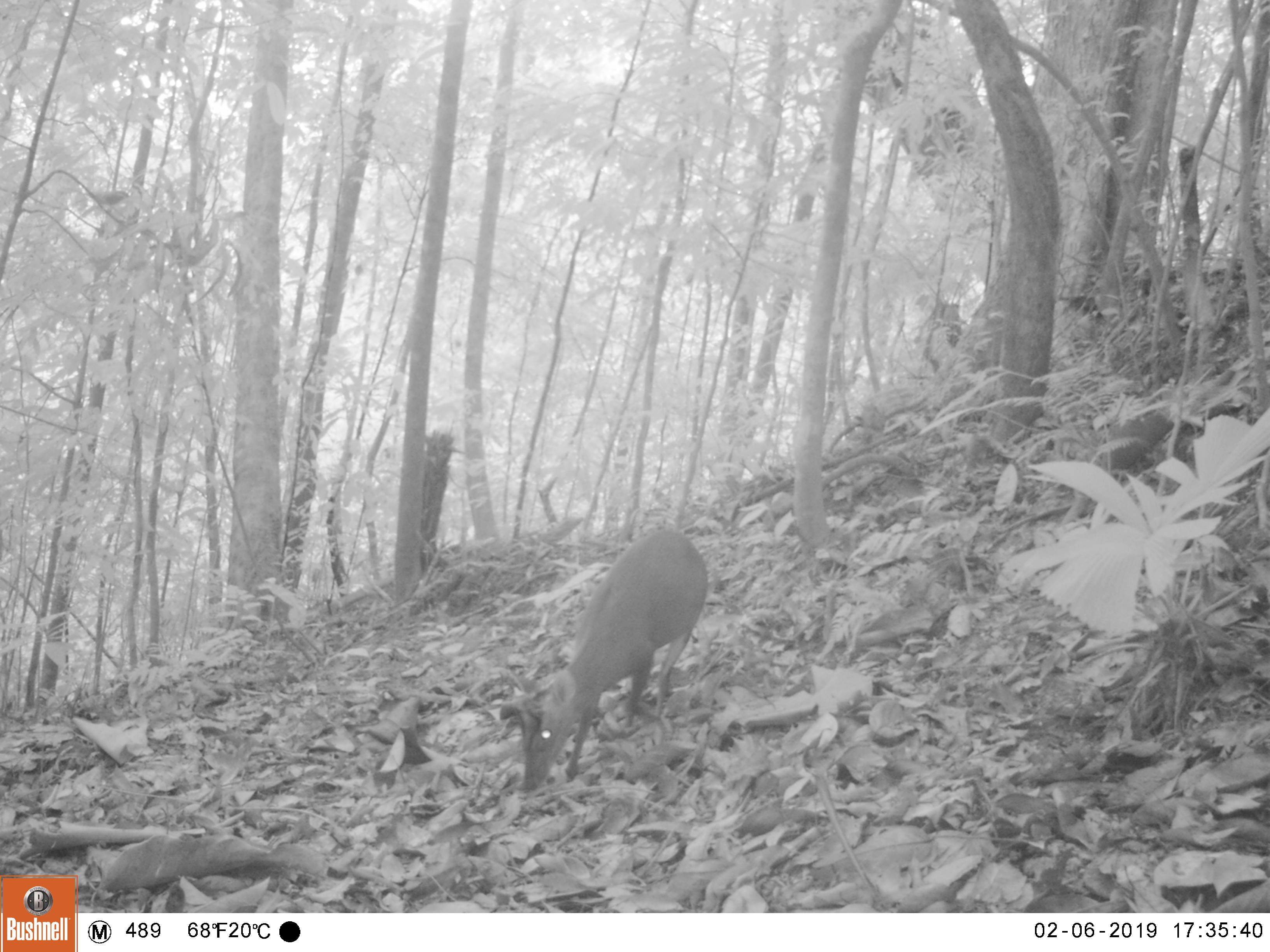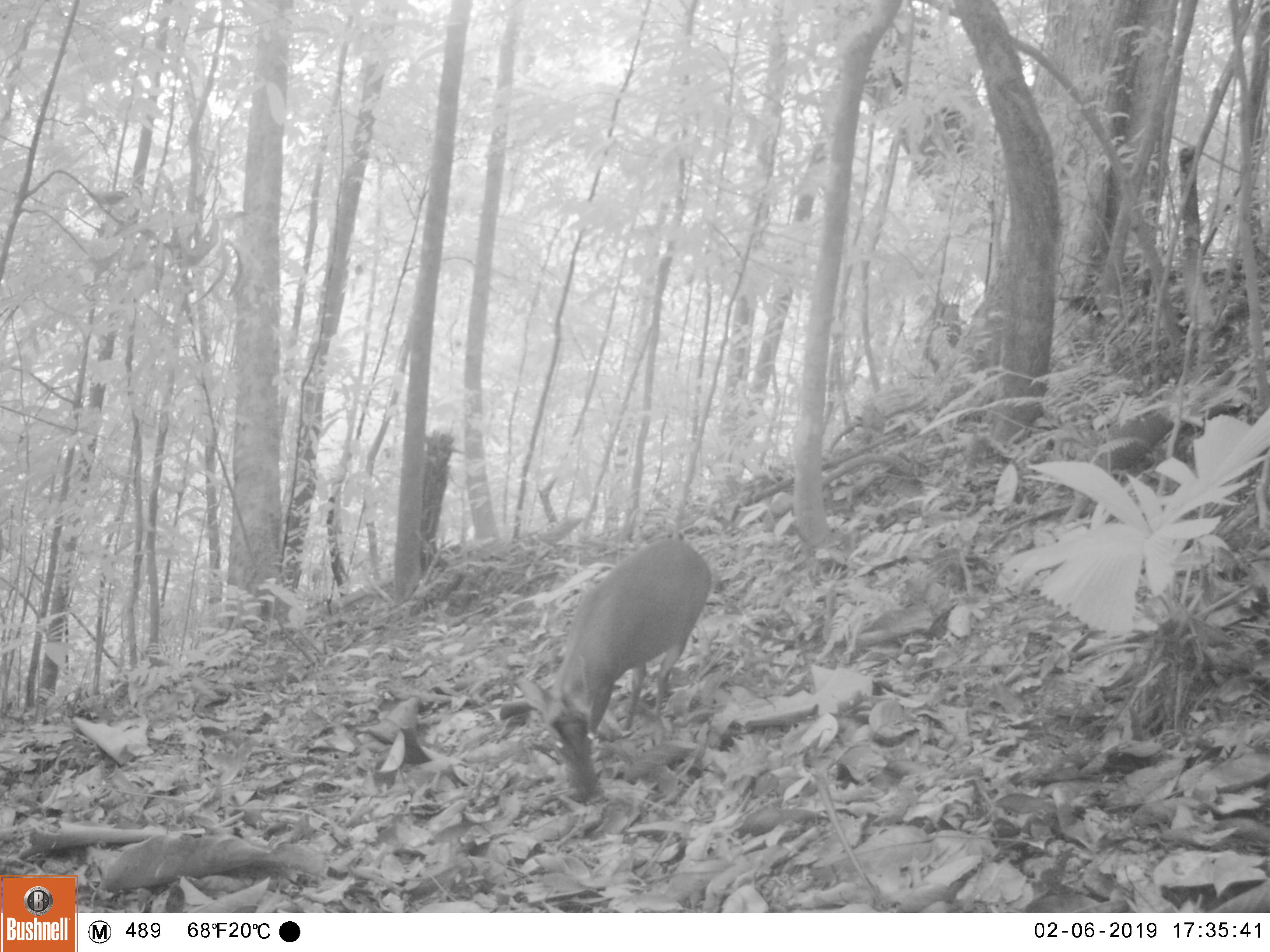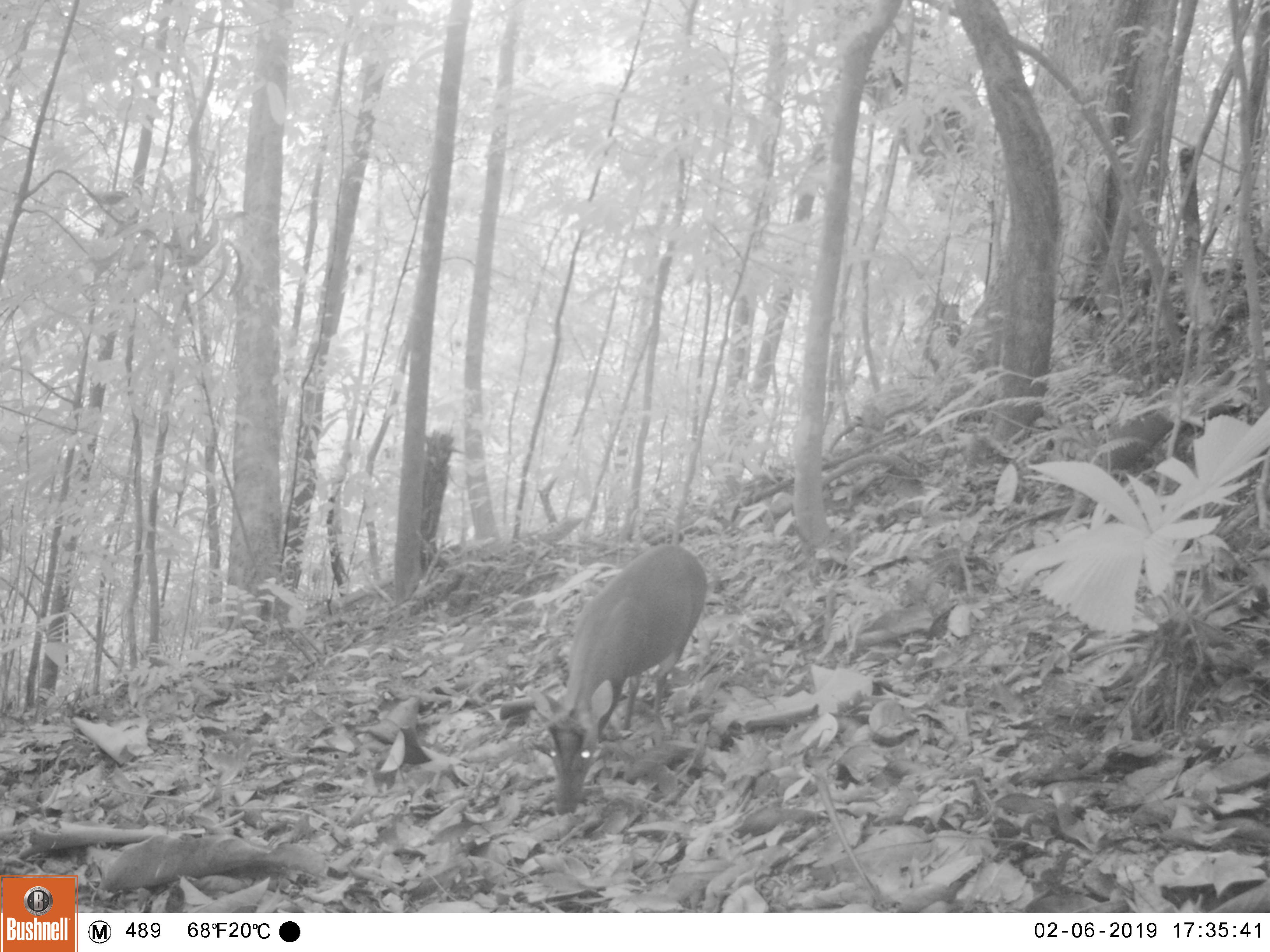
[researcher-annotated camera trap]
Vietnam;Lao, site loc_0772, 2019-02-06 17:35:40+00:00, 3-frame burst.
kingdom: Animalia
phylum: Chordata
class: Mammalia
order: Artiodactyla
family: Cervidae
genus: Muntiacus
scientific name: Muntiacus rooseveltorum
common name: roosevelt's muntjac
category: roosevelts muntjac group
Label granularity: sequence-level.